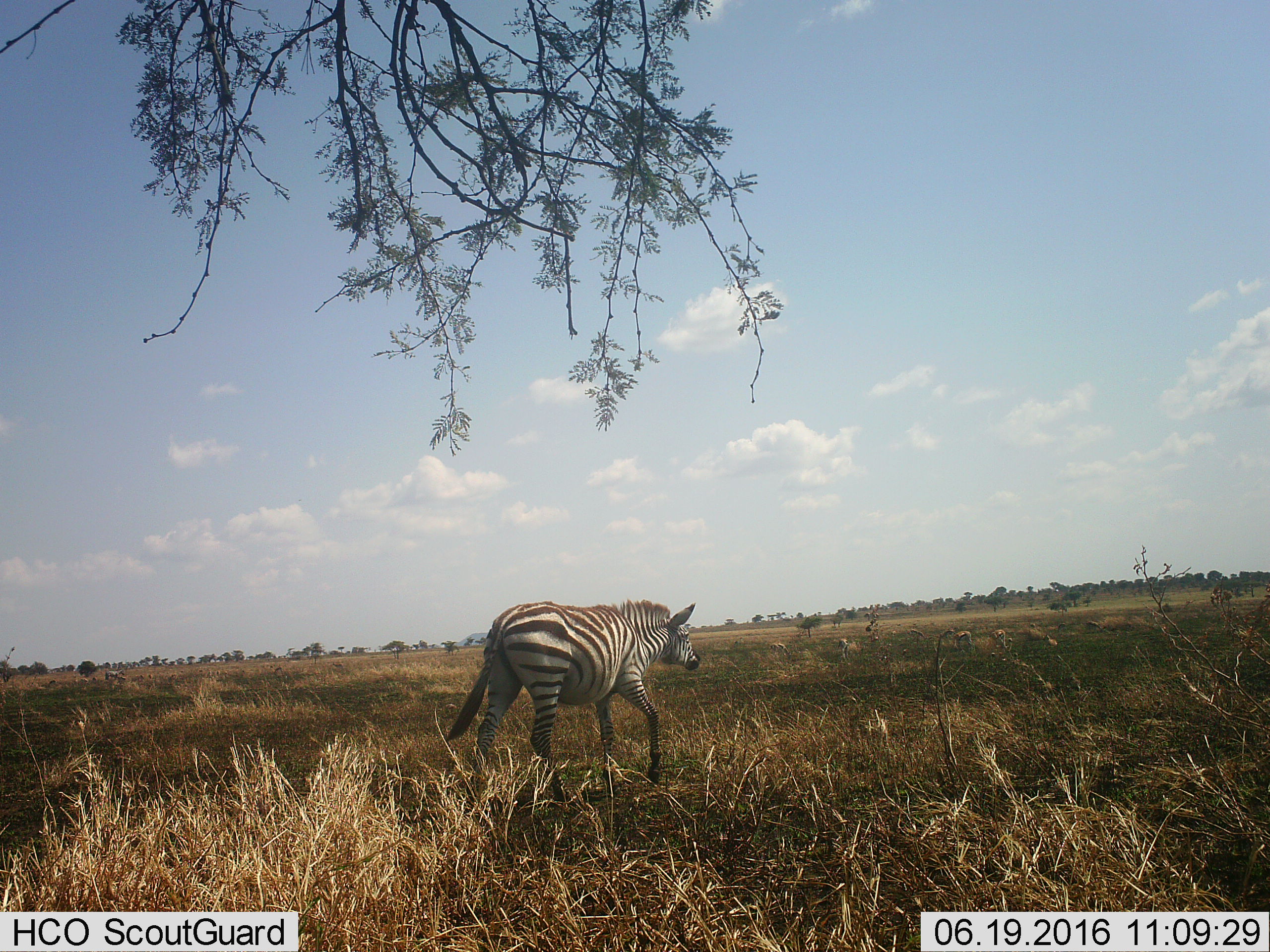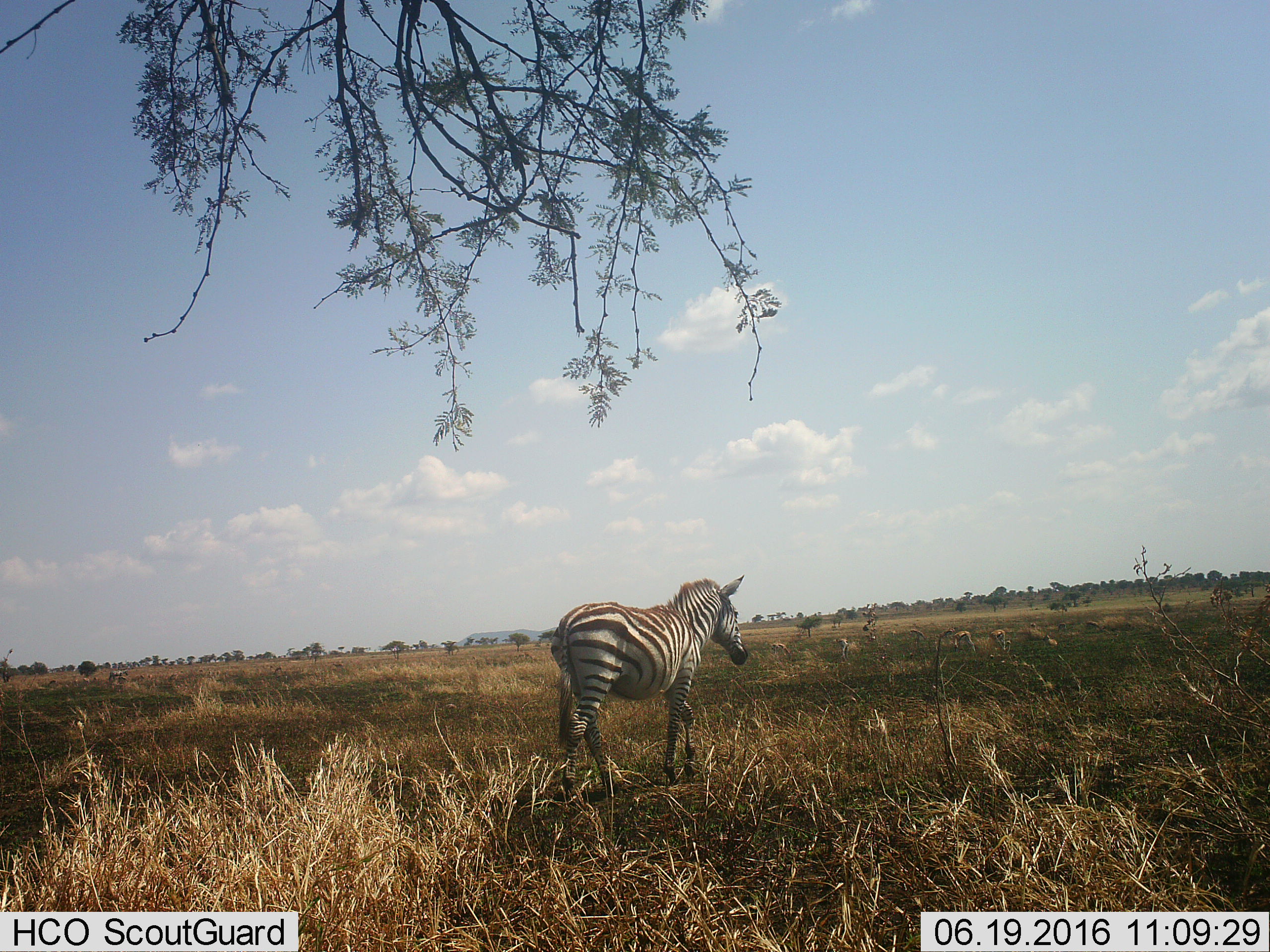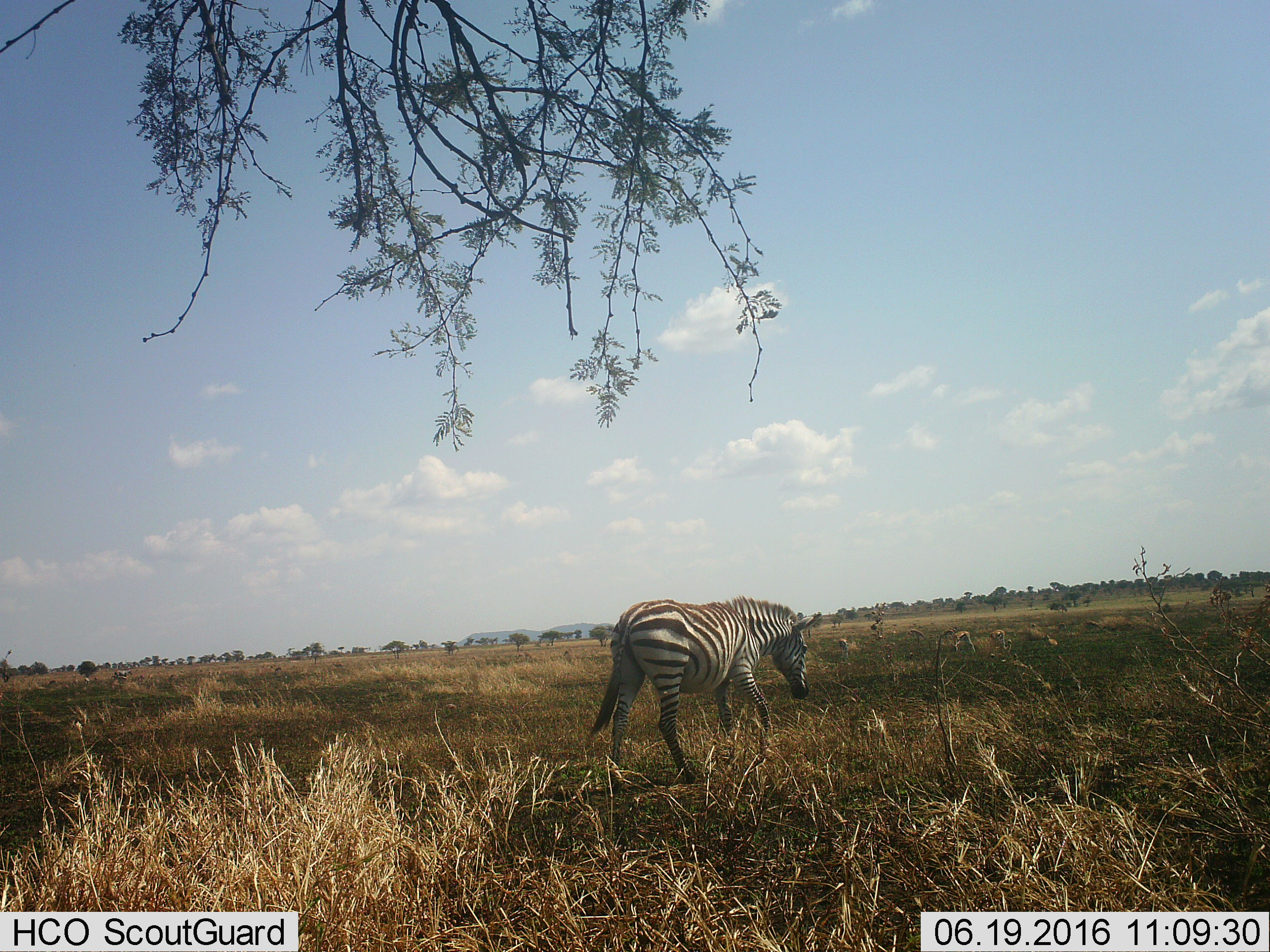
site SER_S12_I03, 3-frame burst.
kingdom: Animalia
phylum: Chordata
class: Mammalia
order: Perissodactyla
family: Equidae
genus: Equus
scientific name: Equus quagga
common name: plains zebra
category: zebraplains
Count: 1.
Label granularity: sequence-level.